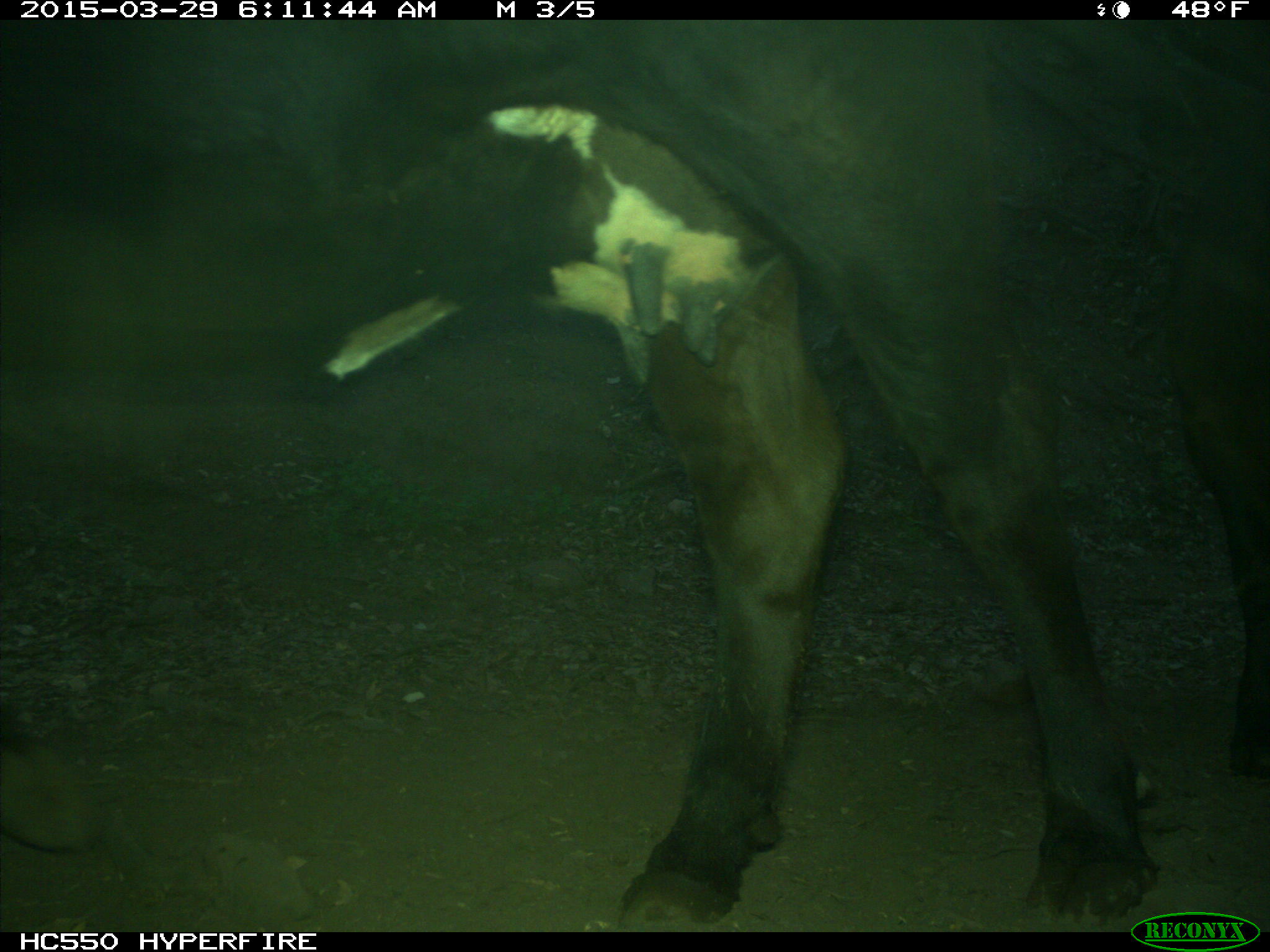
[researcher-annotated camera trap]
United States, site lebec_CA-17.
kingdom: Animalia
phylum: Chordata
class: Mammalia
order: Artiodactyla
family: Bovidae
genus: Bos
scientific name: Bos taurus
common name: domestic cow